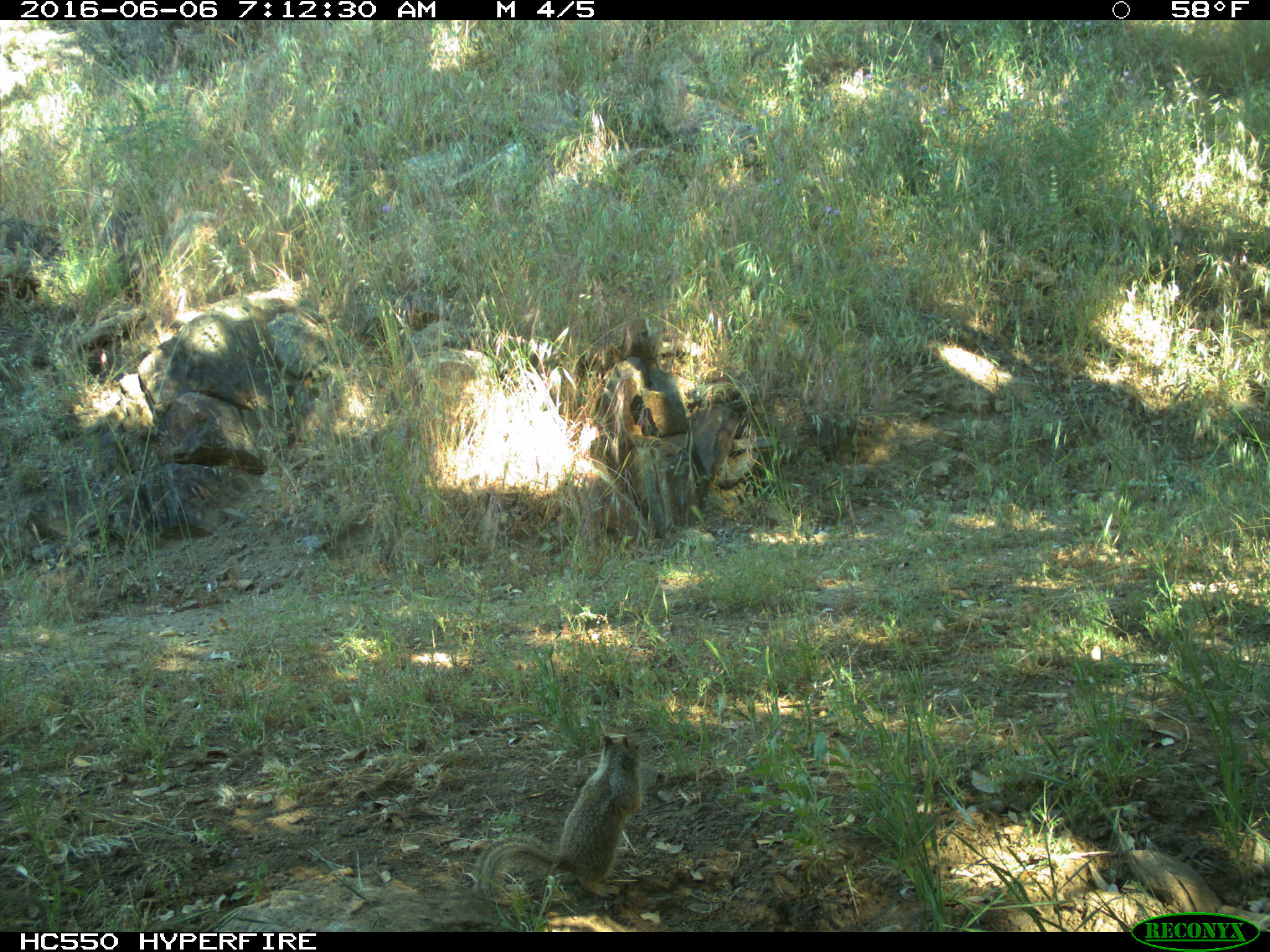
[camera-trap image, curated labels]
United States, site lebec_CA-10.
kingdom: Animalia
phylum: Chordata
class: Mammalia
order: Rodentia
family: Sciuridae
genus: Otospermophilus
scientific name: Otospermophilus beecheyi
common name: california ground squirrel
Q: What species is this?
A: Otospermophilus beecheyi (california ground squirrel).